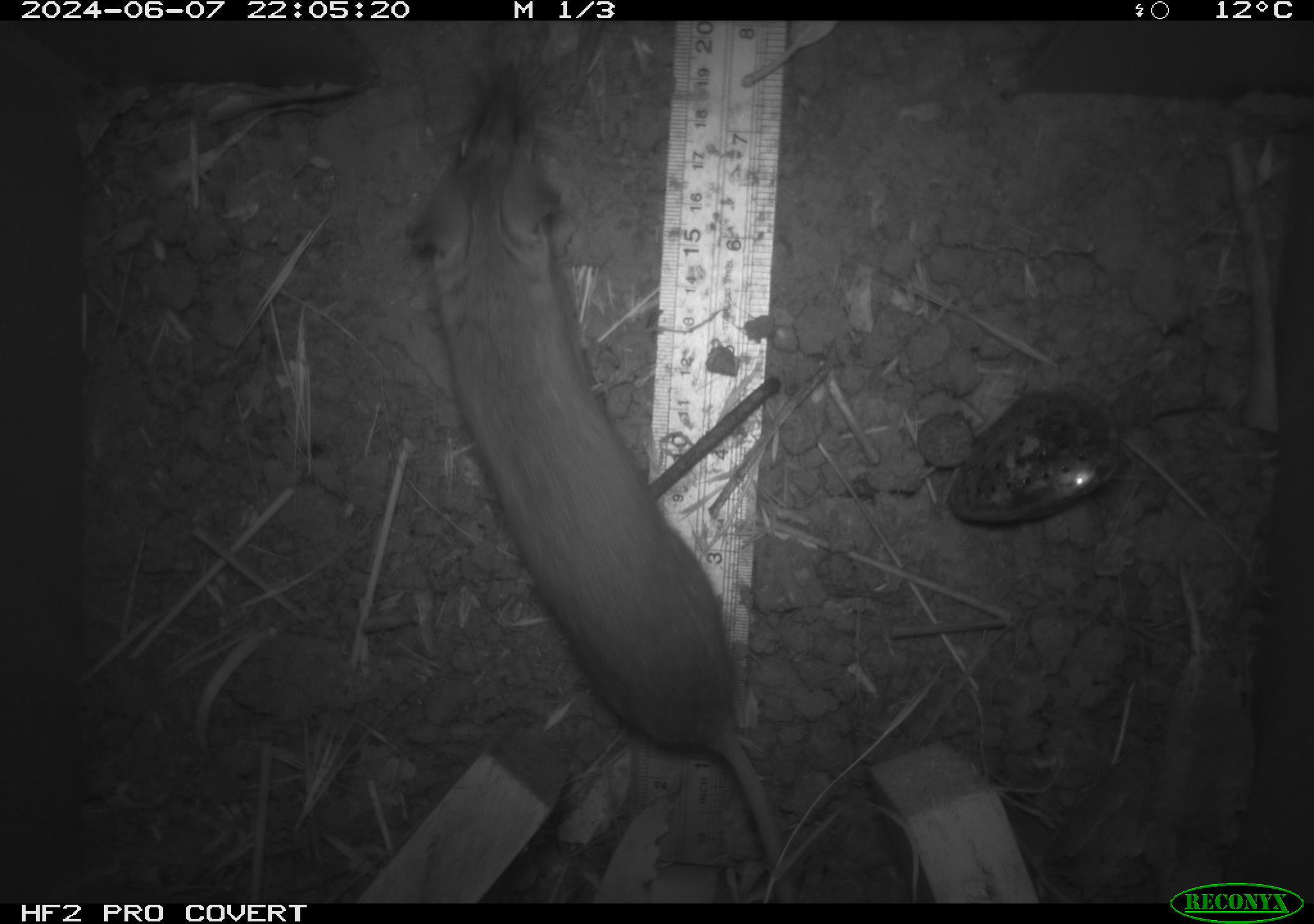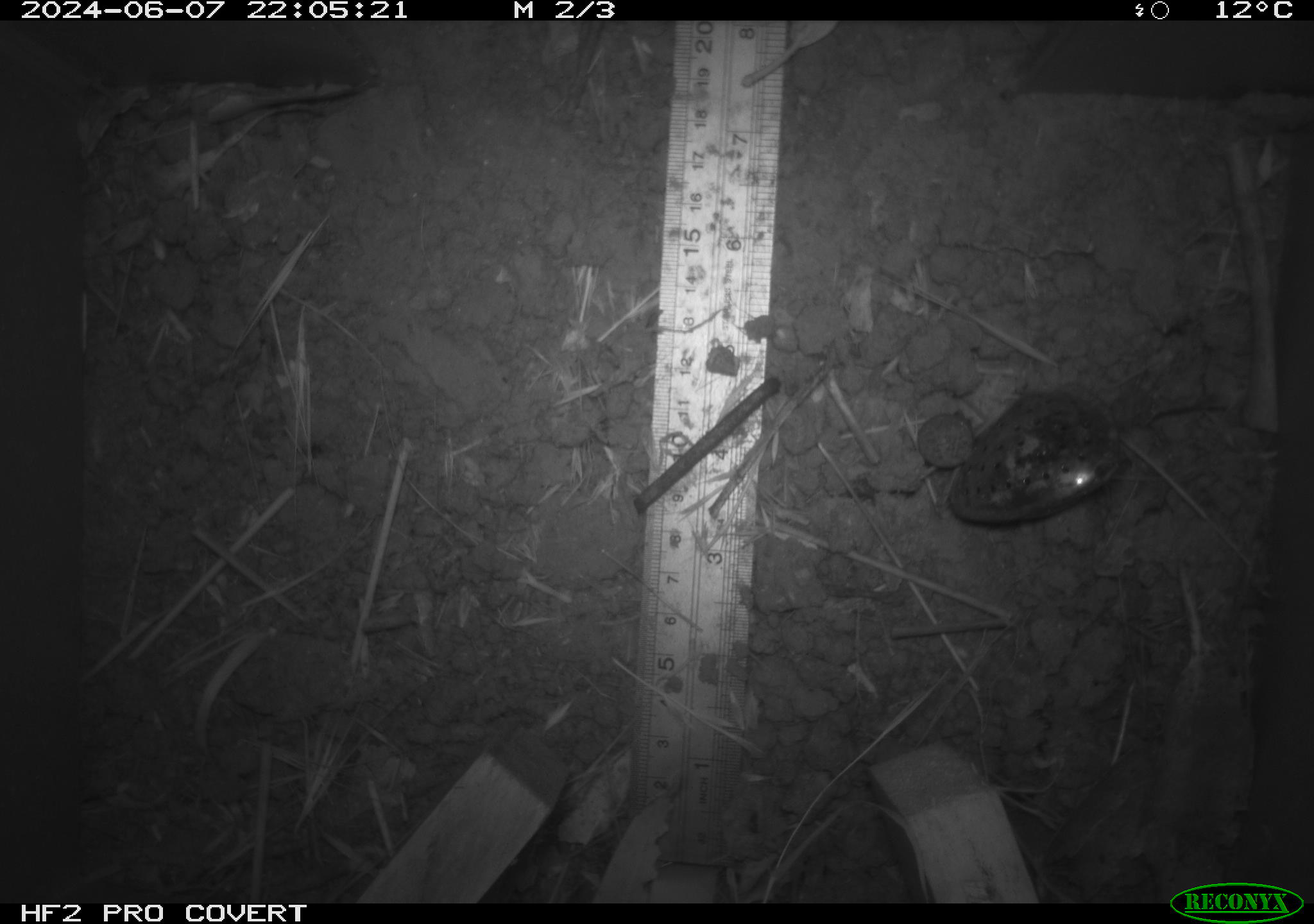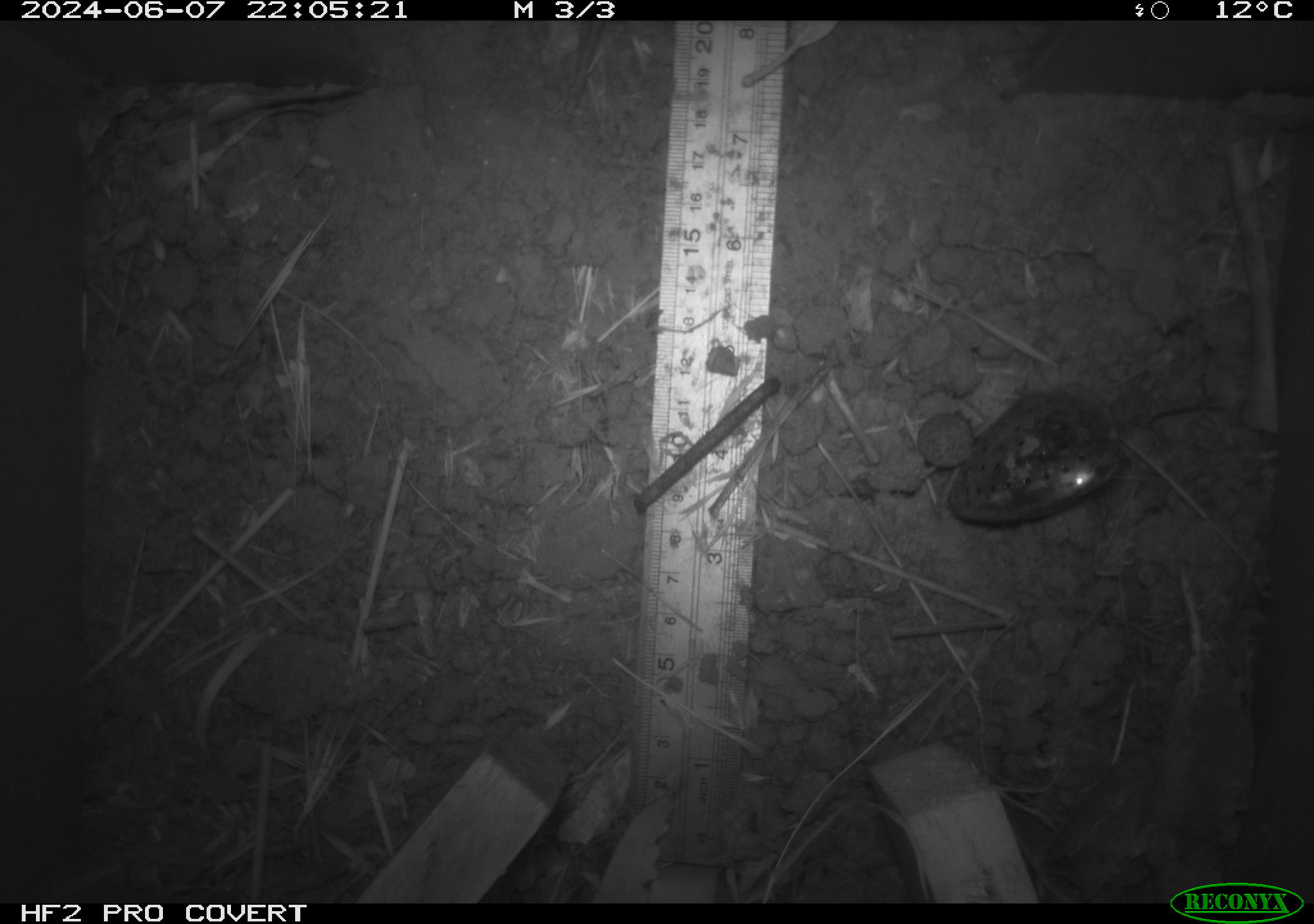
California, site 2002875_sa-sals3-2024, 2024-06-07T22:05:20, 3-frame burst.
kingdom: Animalia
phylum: Chordata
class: Mammalia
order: Rodentia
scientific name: Rodentia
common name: rodent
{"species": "rodent (Rodentia)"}